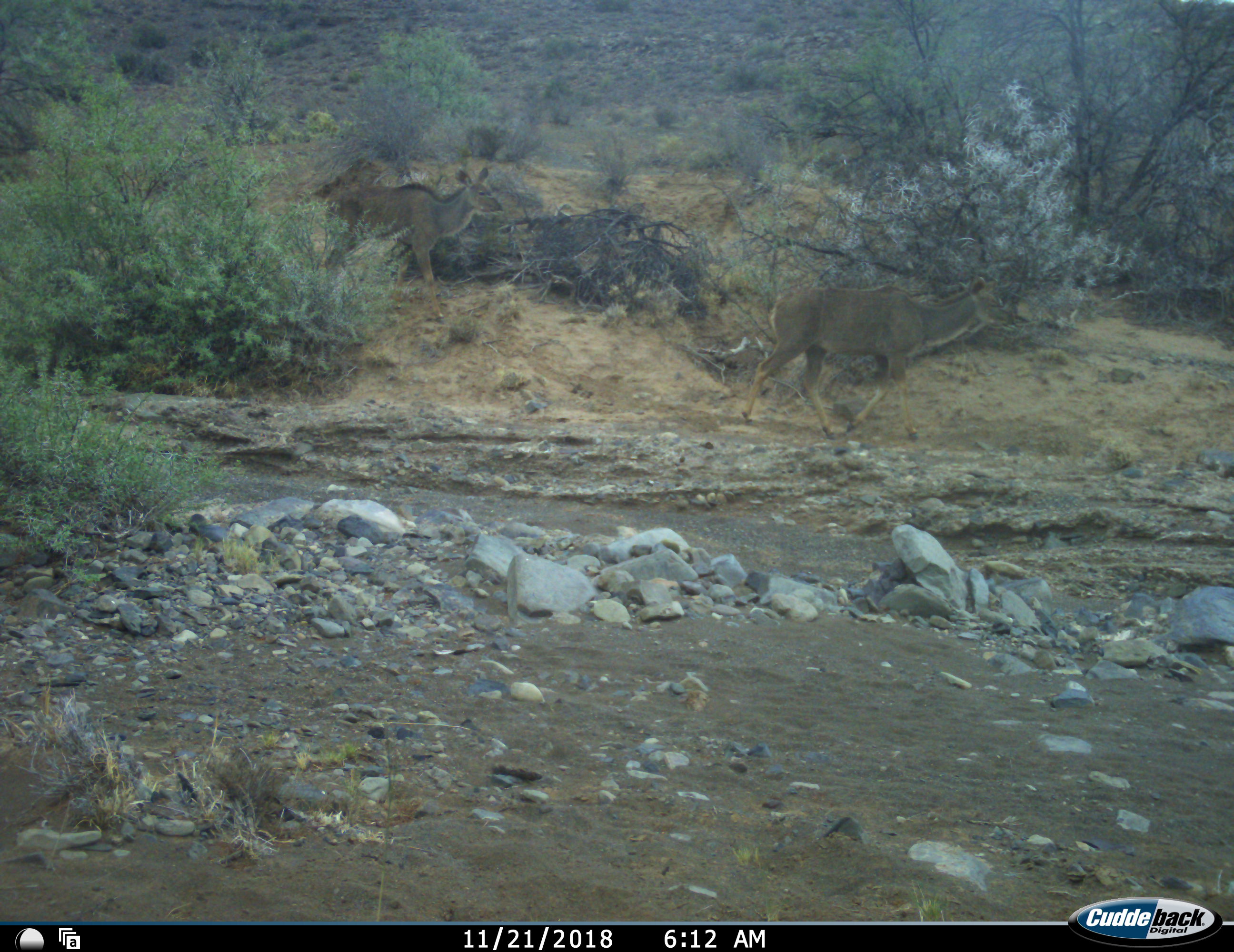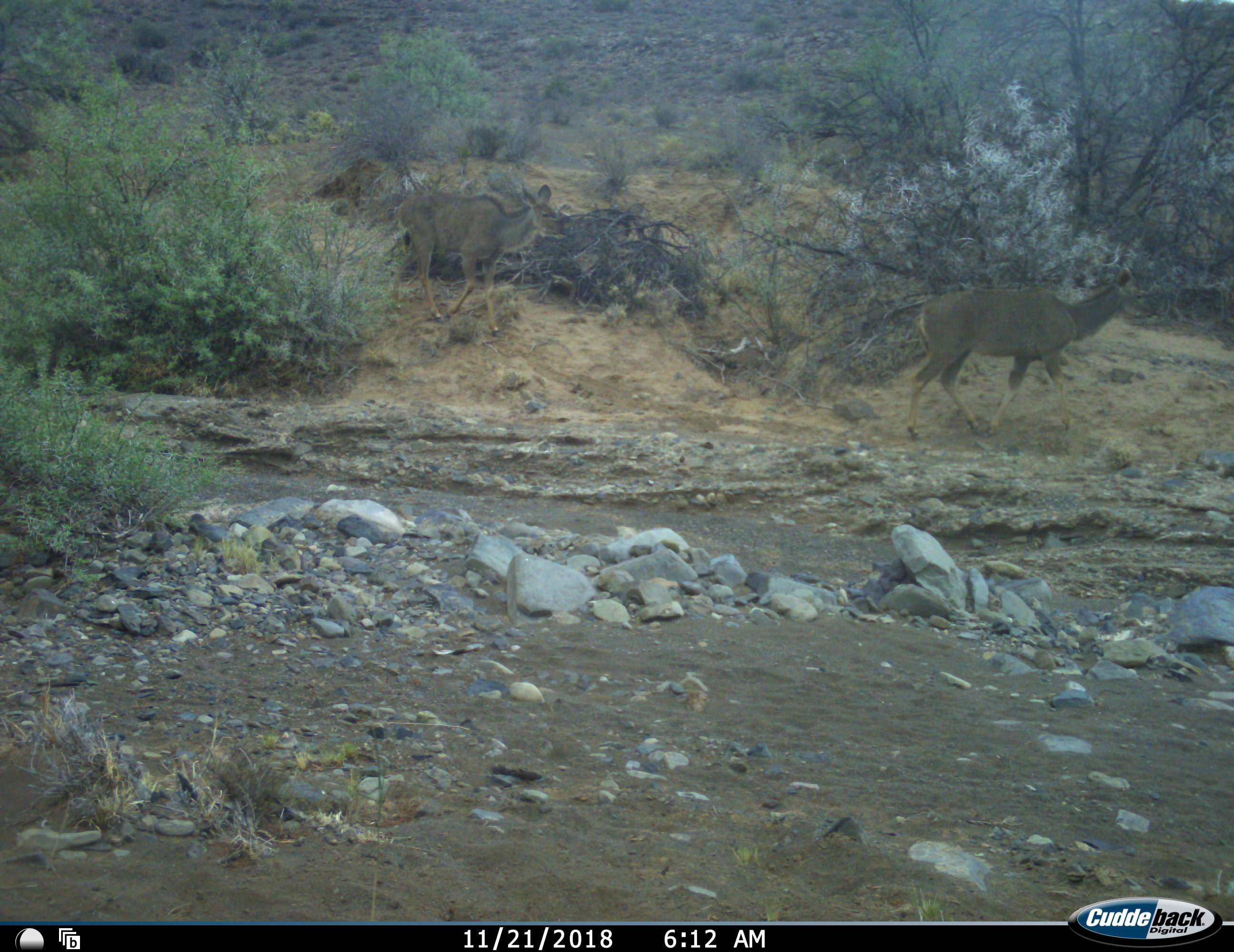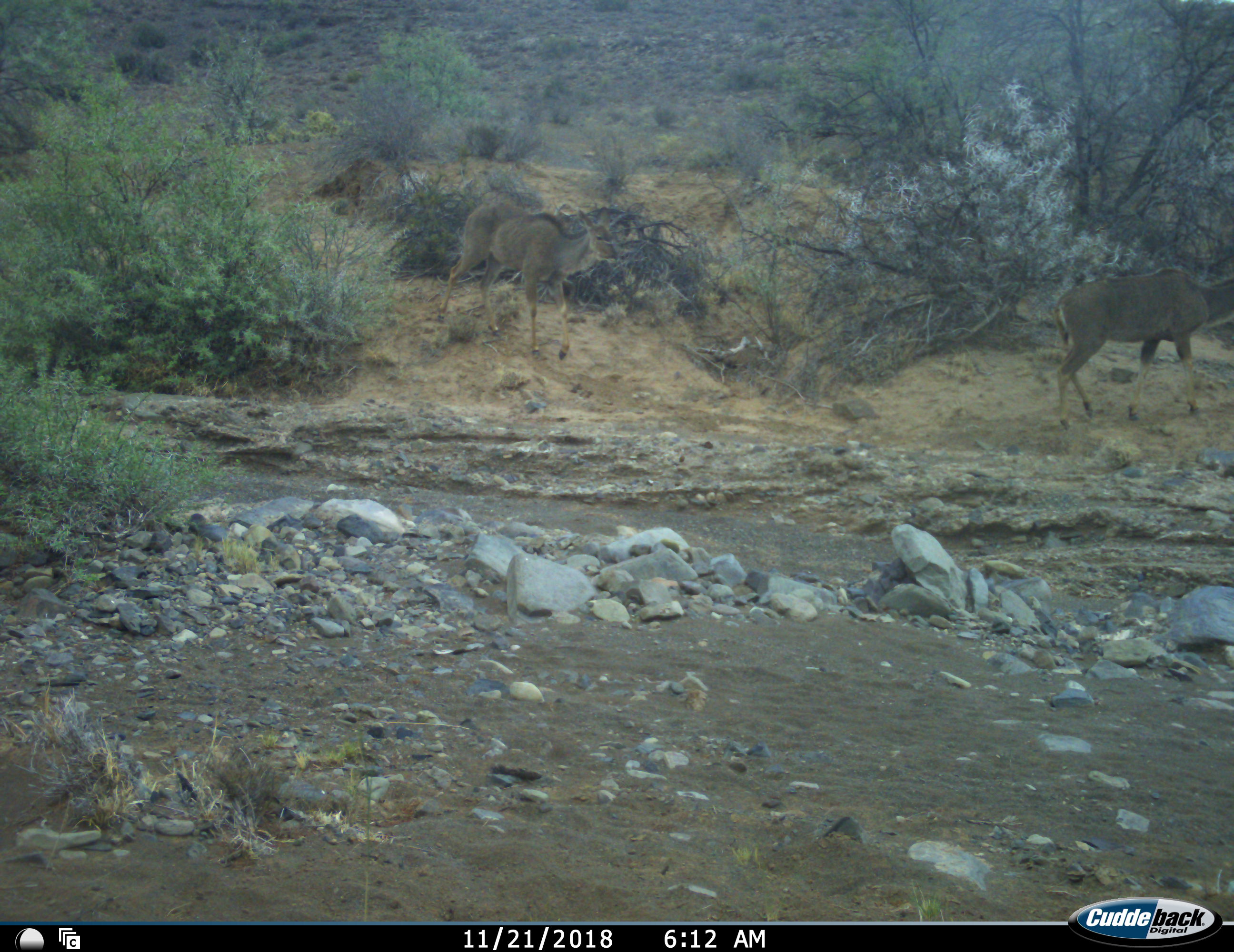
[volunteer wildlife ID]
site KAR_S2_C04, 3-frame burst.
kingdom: Animalia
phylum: Chordata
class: Mammalia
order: Artiodactyla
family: Bovidae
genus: Tragelaphus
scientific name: Tragelaphus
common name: kudu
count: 2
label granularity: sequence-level